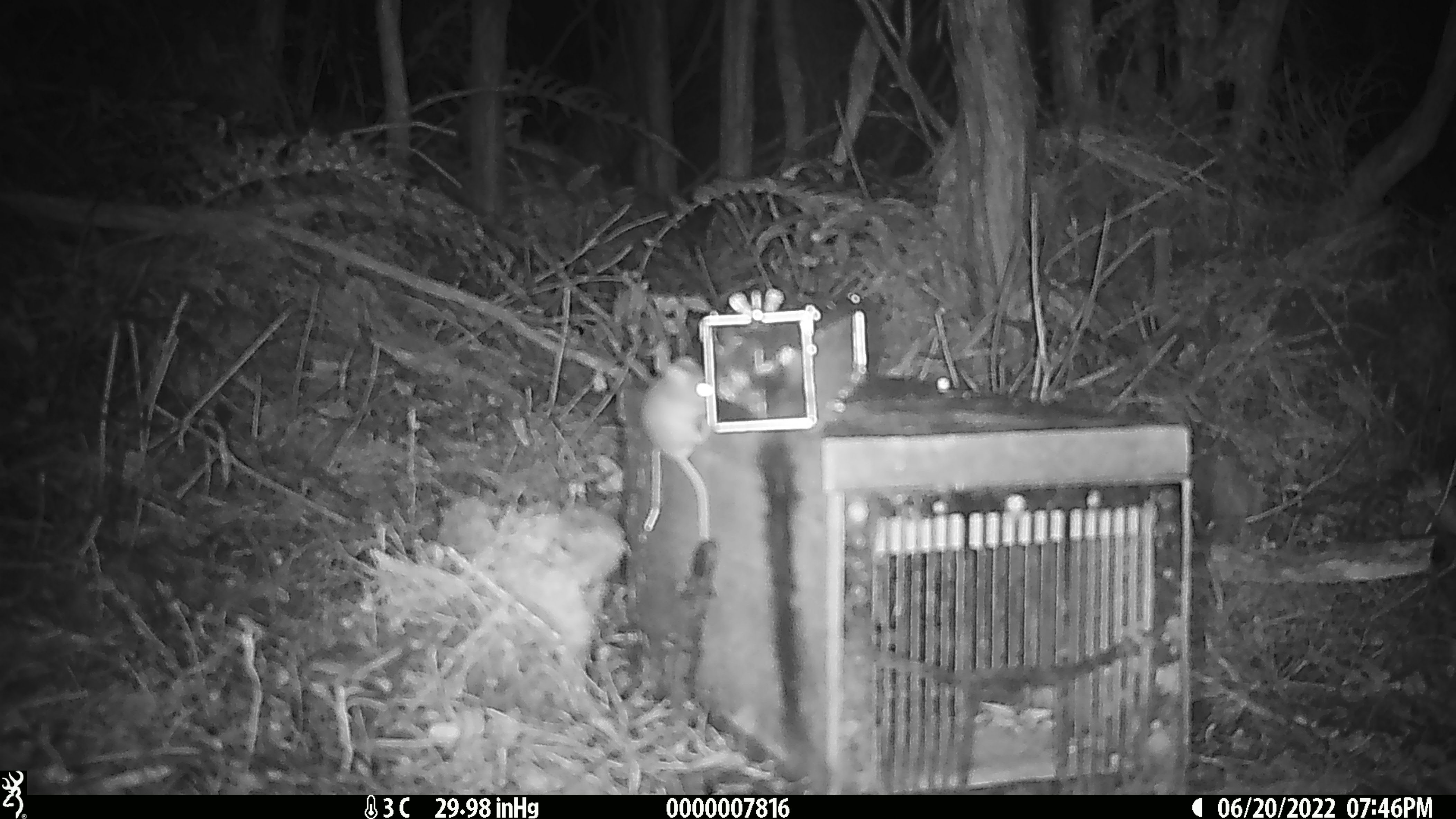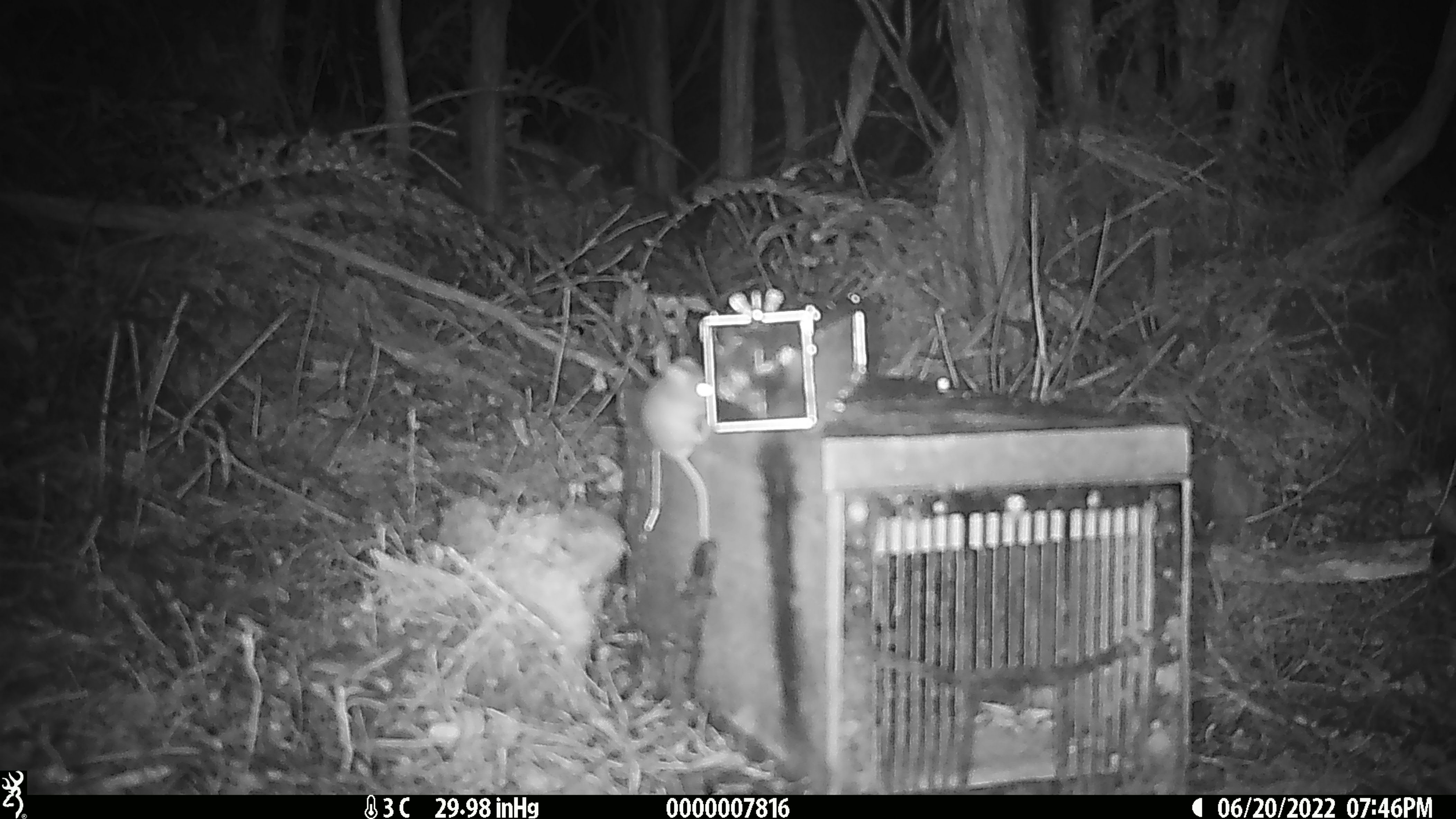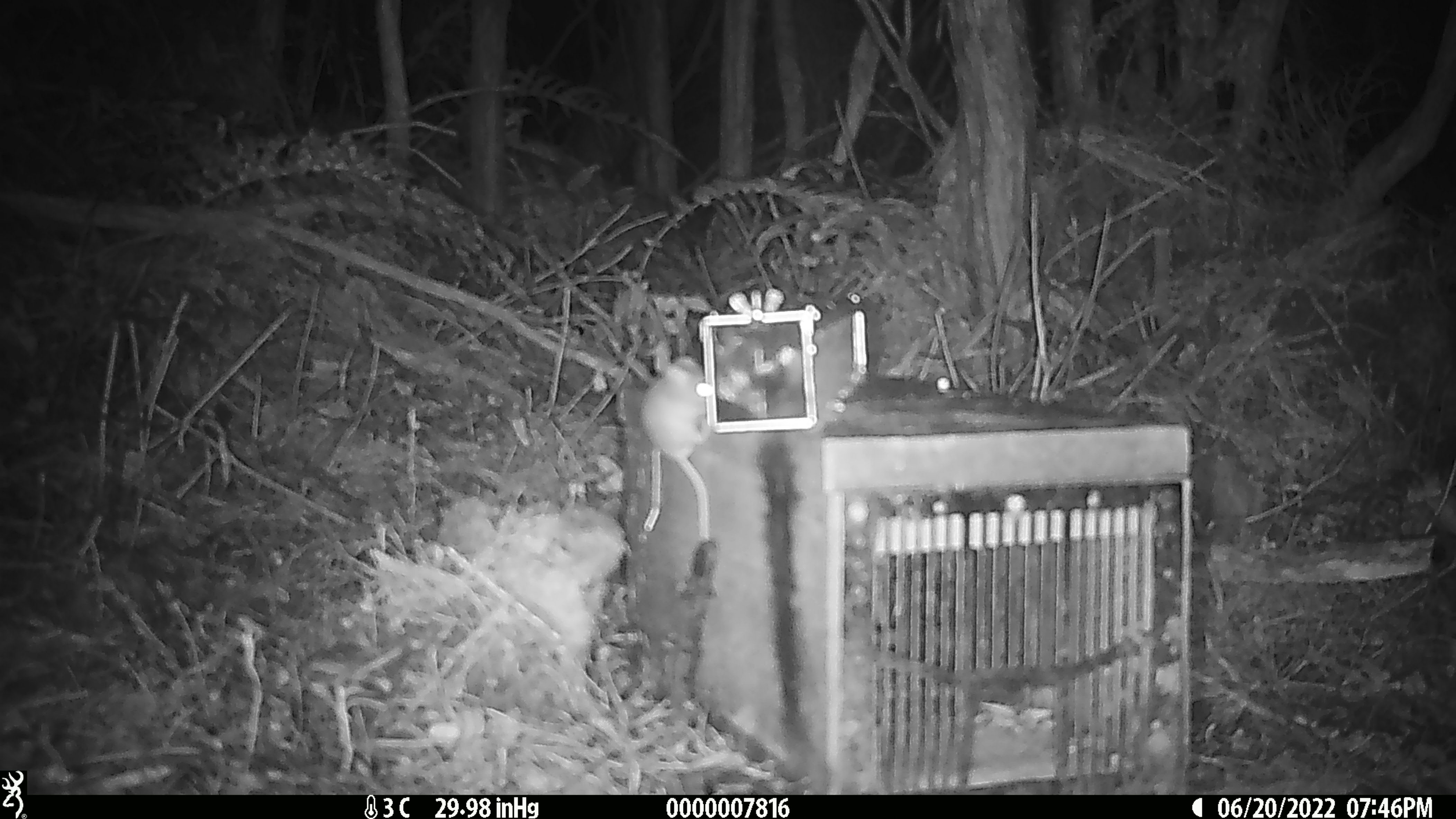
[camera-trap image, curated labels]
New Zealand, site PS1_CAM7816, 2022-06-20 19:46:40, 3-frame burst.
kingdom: Animalia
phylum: Chordata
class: Mammalia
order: Rodentia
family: Muridae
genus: Mus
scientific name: Mus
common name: mouse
Mouse (Mus).